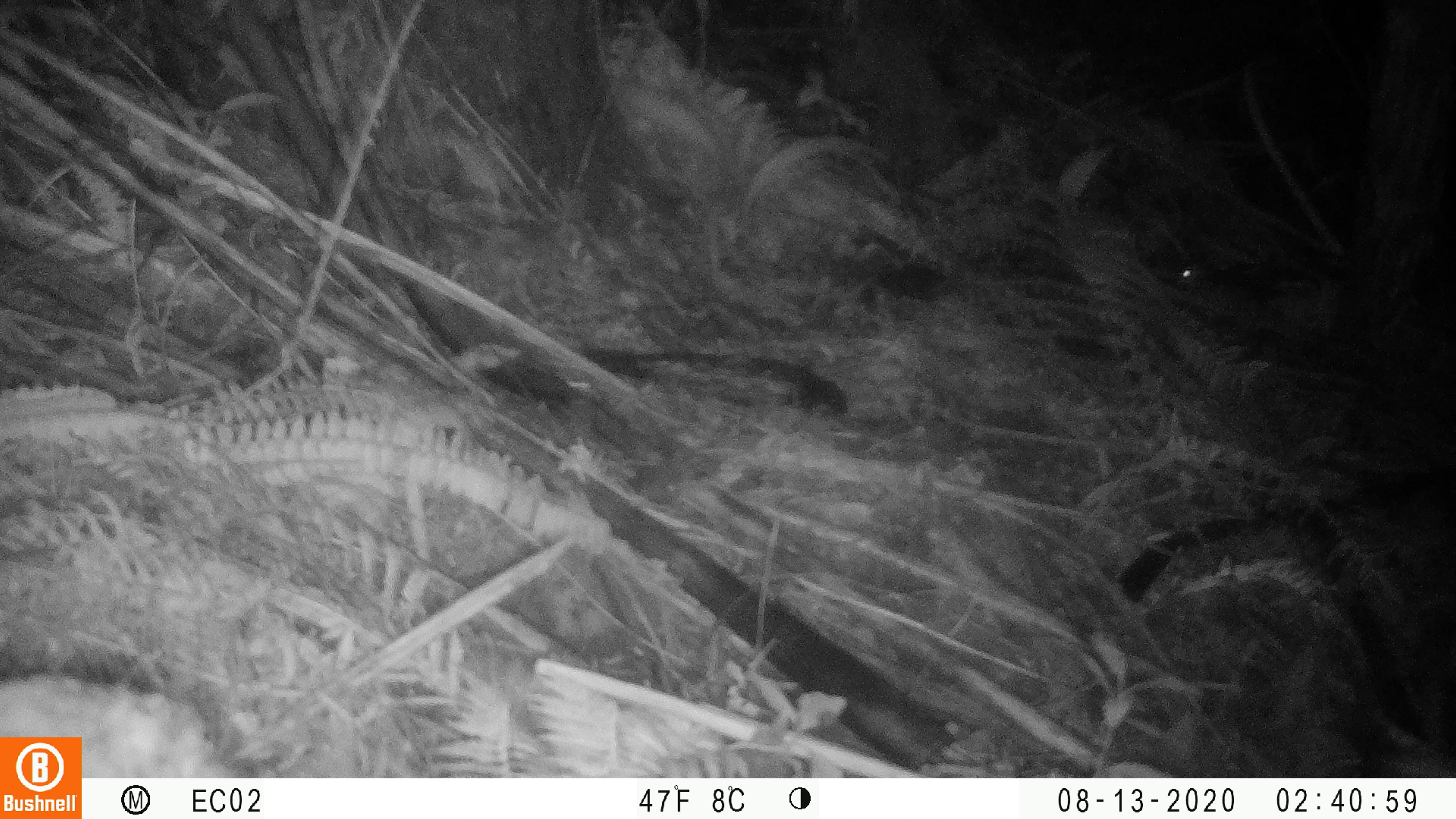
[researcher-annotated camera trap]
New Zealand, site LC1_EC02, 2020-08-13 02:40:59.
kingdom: Animalia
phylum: Chordata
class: Mammalia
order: Rodentia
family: Muridae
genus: Rattus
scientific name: Rattus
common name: rat